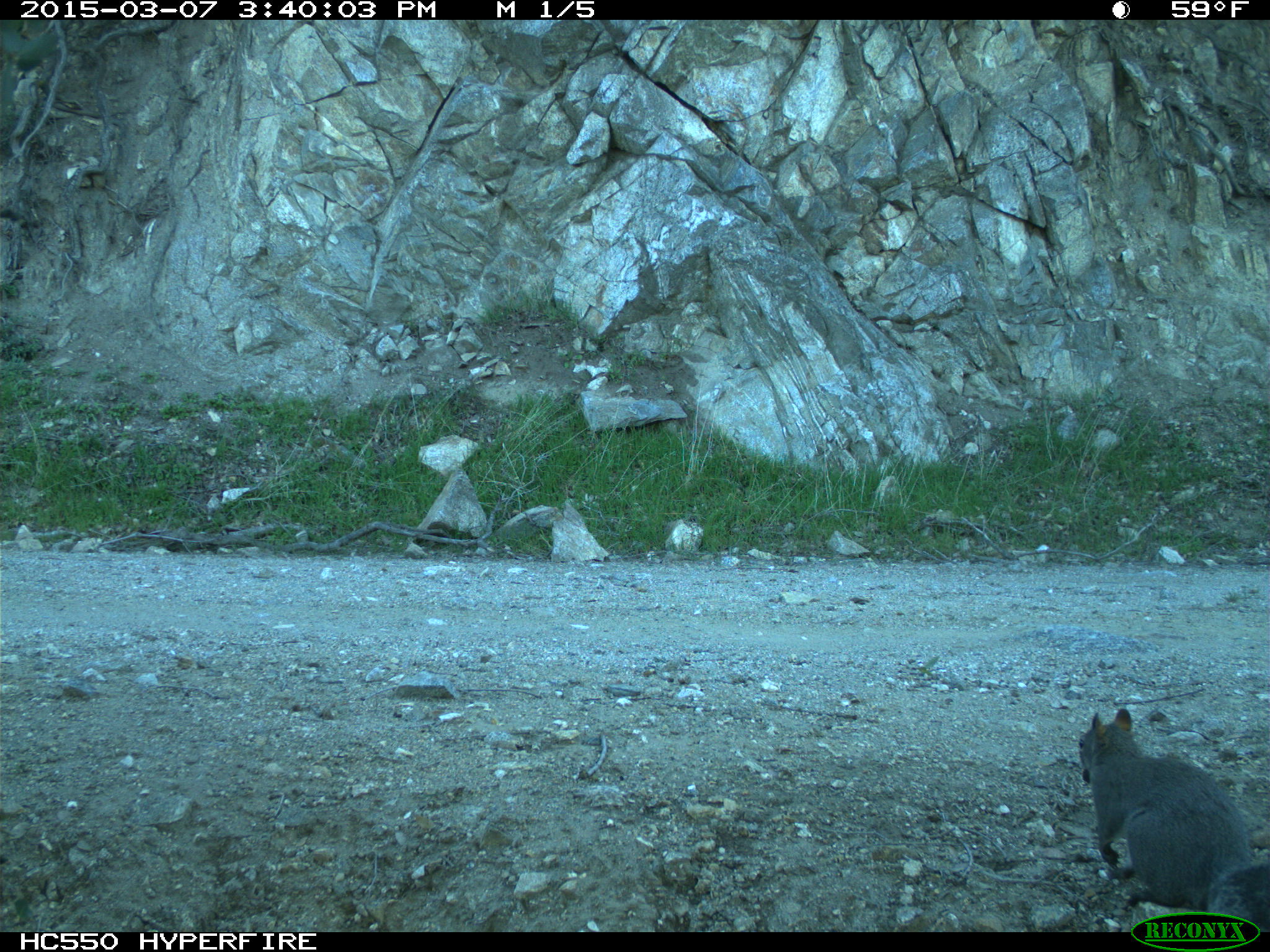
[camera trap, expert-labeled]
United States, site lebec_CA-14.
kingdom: Animalia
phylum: Chordata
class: Mammalia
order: Rodentia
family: Sciuridae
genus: Sciurus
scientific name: Sciurus carolinensis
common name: eastern gray squirrel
Sciurus carolinensis (eastern gray squirrel).